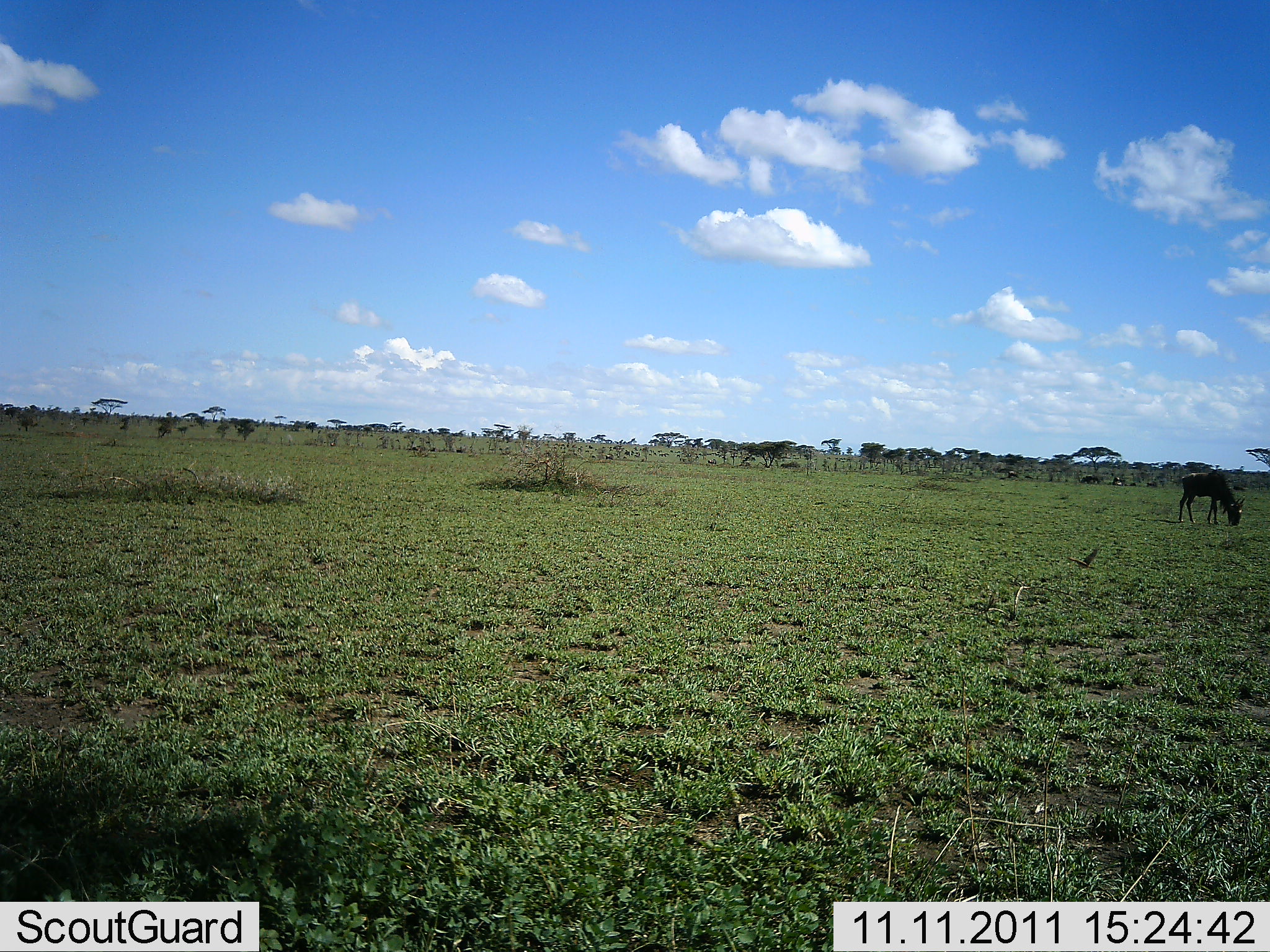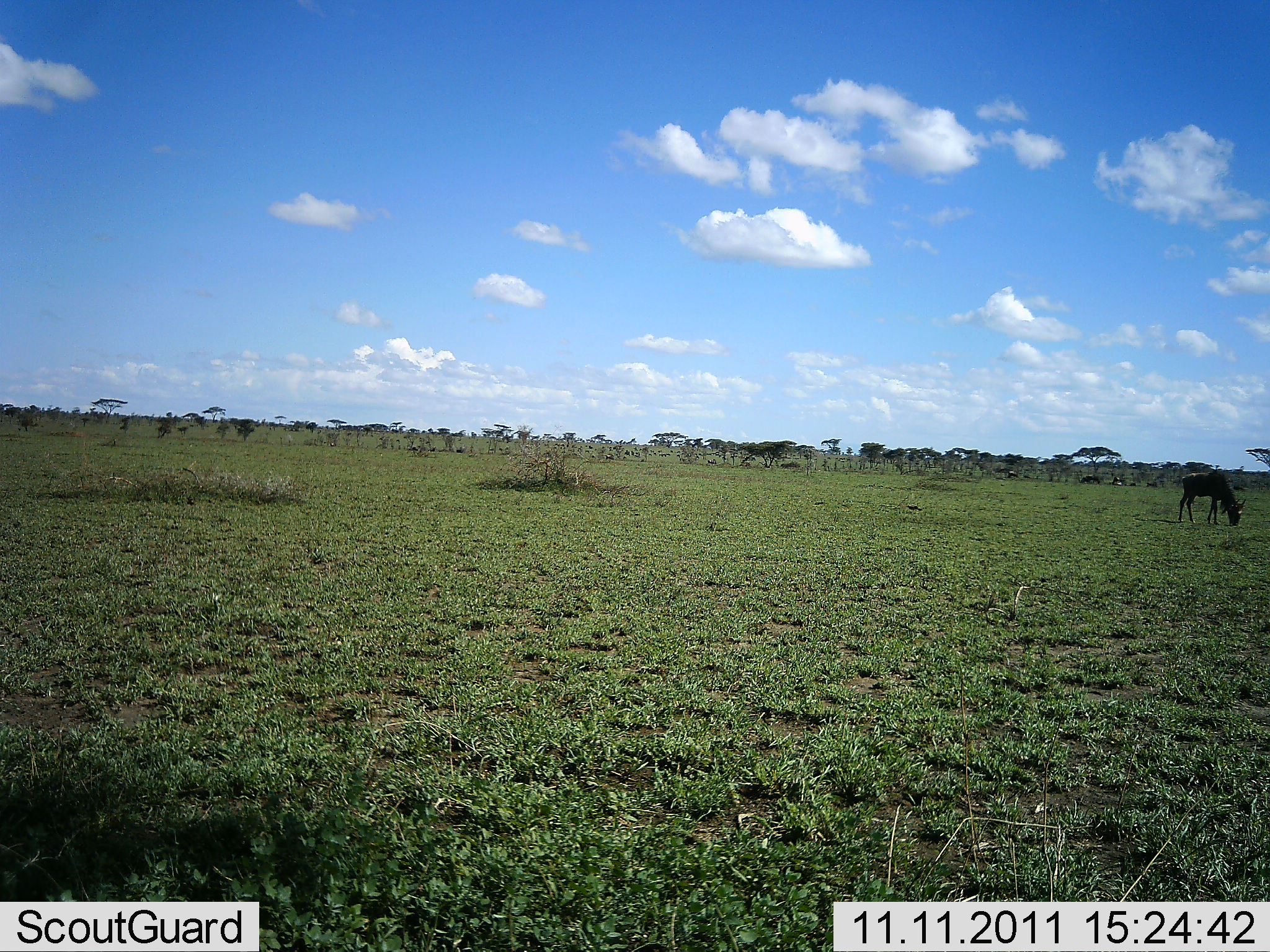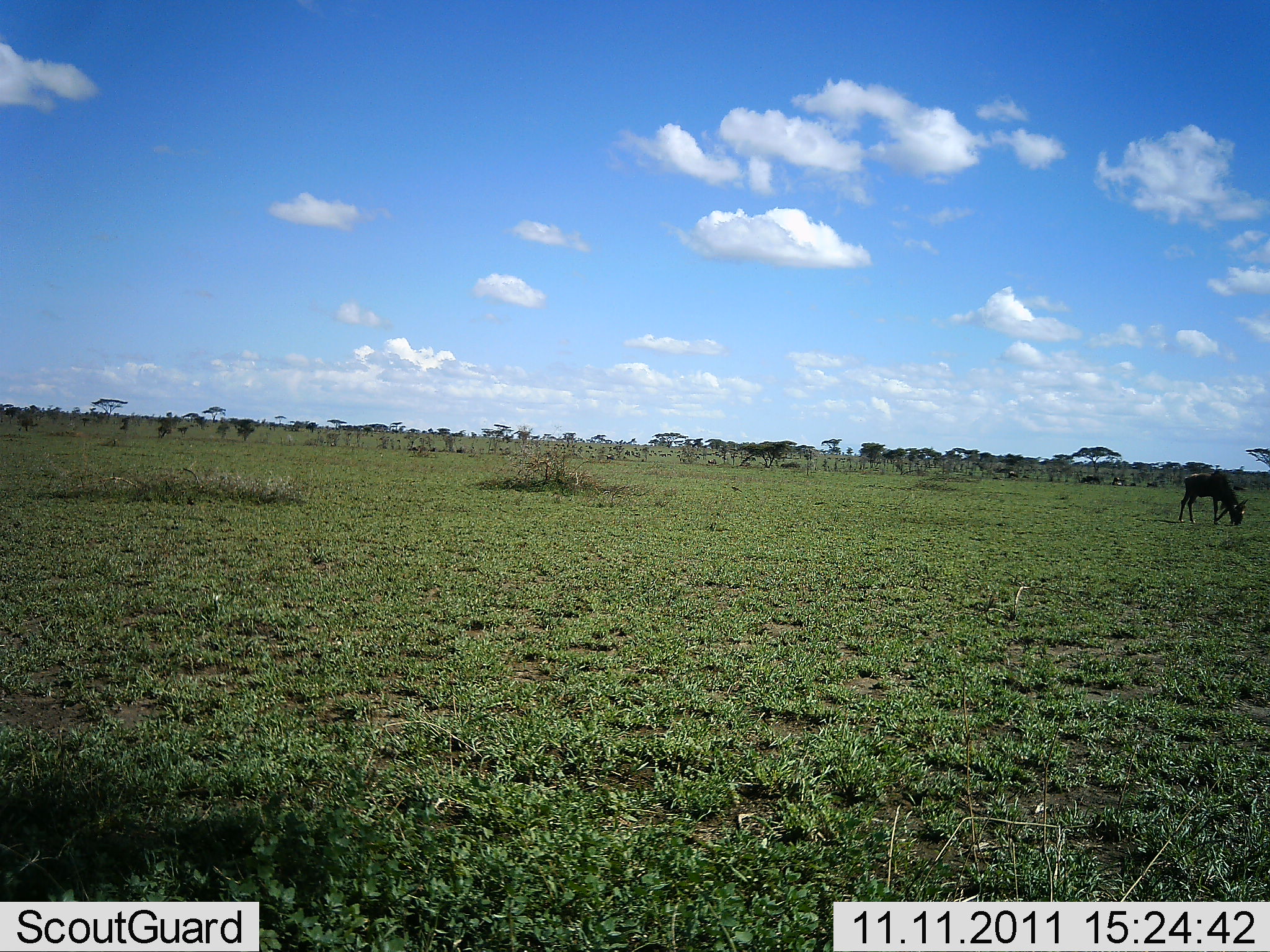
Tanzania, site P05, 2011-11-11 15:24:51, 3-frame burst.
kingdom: Animalia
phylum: Chordata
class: Mammalia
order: Artiodactyla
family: Bovidae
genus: Connochaetes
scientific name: Connochaetes taurinus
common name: blue wildebeest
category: wildebeest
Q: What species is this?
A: Wildebeest (blue wildebeest) (Connochaetes taurinus).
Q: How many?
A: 1.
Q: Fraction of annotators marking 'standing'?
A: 31%.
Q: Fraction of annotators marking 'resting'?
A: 0%.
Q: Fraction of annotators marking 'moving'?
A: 0%.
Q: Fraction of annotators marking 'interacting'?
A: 0%.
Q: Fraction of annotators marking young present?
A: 0%.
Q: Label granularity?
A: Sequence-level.